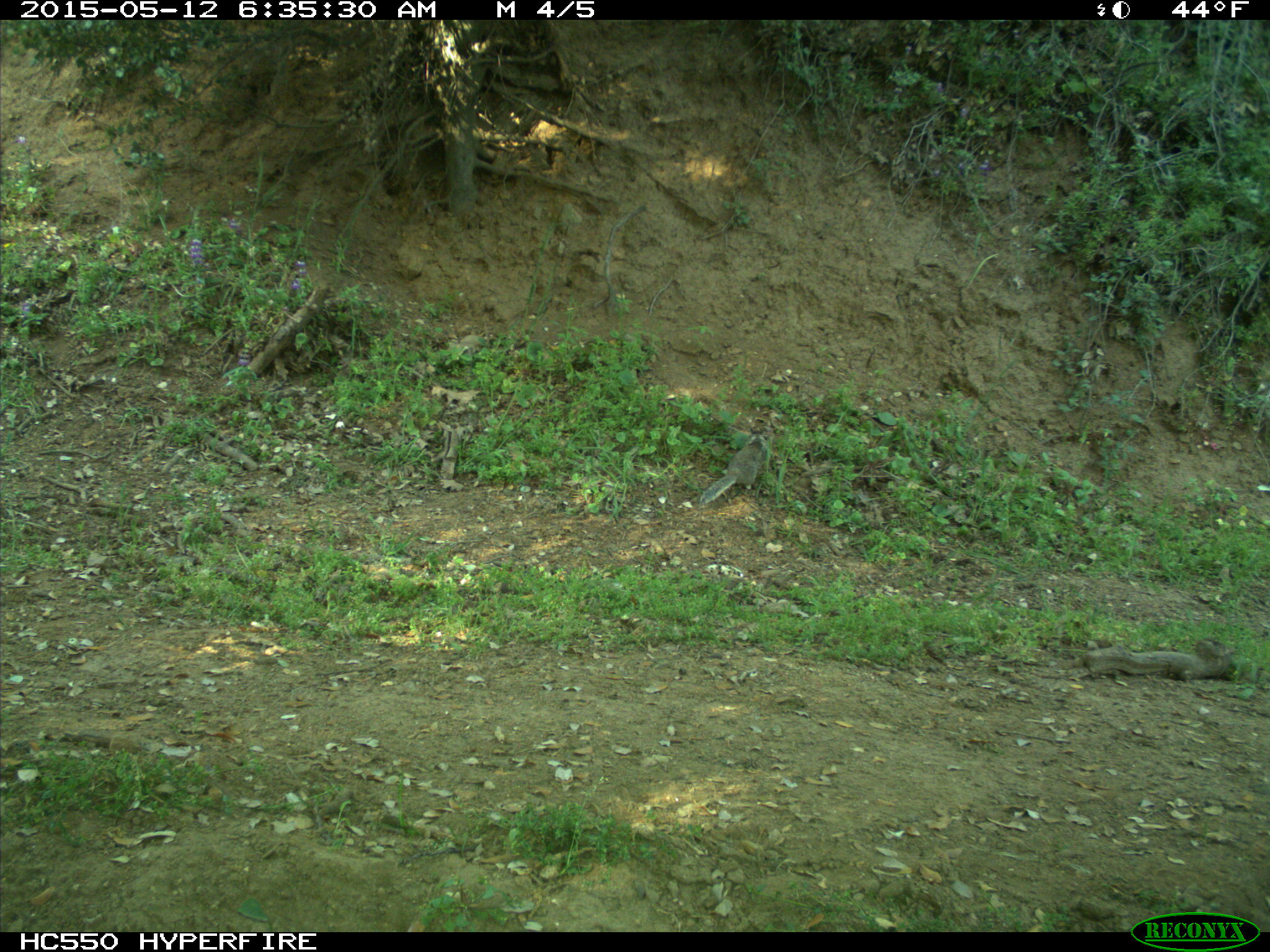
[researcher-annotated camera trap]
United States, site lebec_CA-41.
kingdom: Animalia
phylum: Chordata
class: Mammalia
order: Rodentia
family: Sciuridae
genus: Otospermophilus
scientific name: Otospermophilus beecheyi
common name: california ground squirrel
Otospermophilus beecheyi (california ground squirrel).